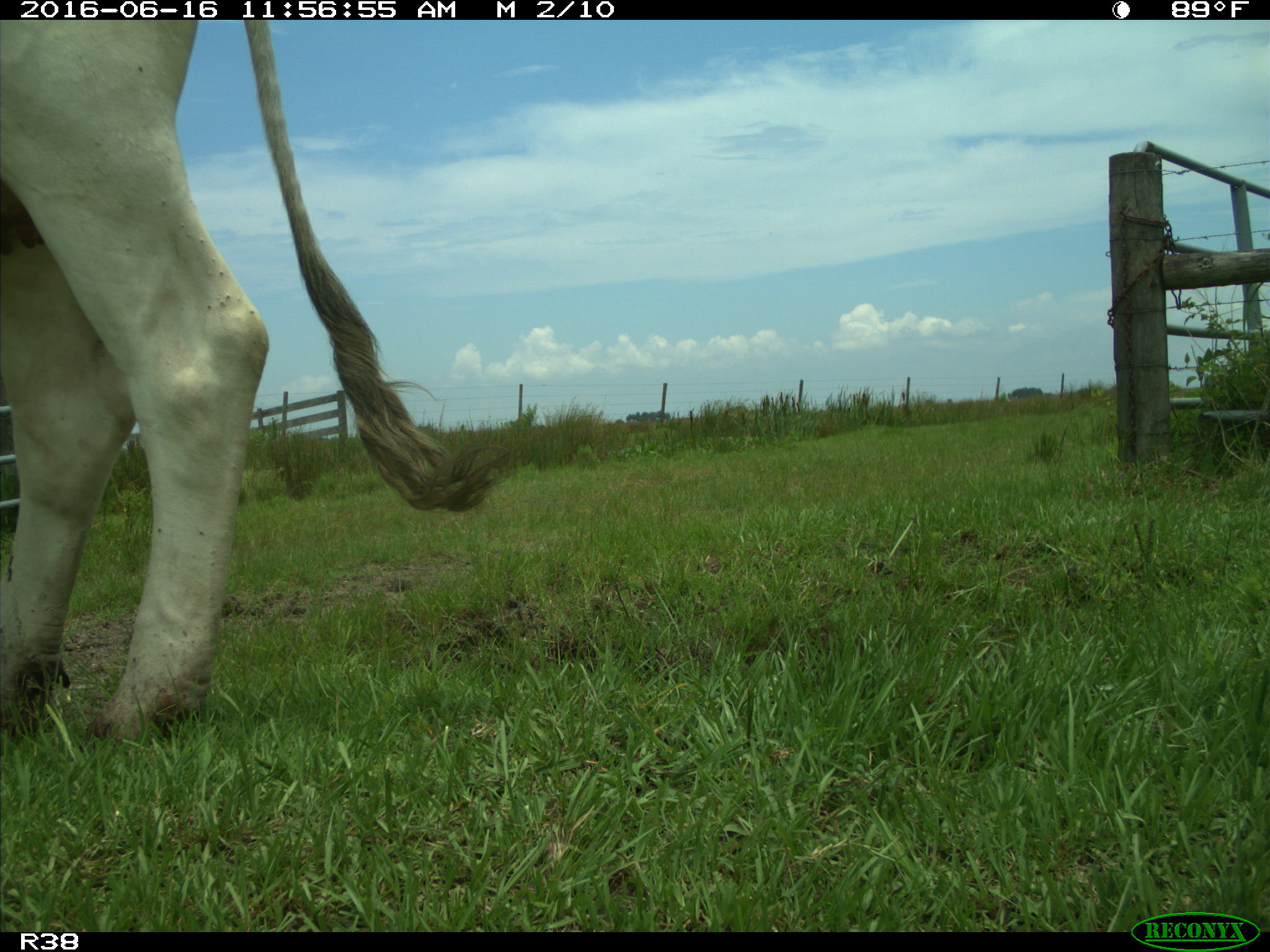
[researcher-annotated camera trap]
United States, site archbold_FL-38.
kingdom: Animalia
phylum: Chordata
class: Mammalia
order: Artiodactyla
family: Bovidae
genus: Bos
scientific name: Bos taurus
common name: domestic cow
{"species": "Bos taurus (domestic cow)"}